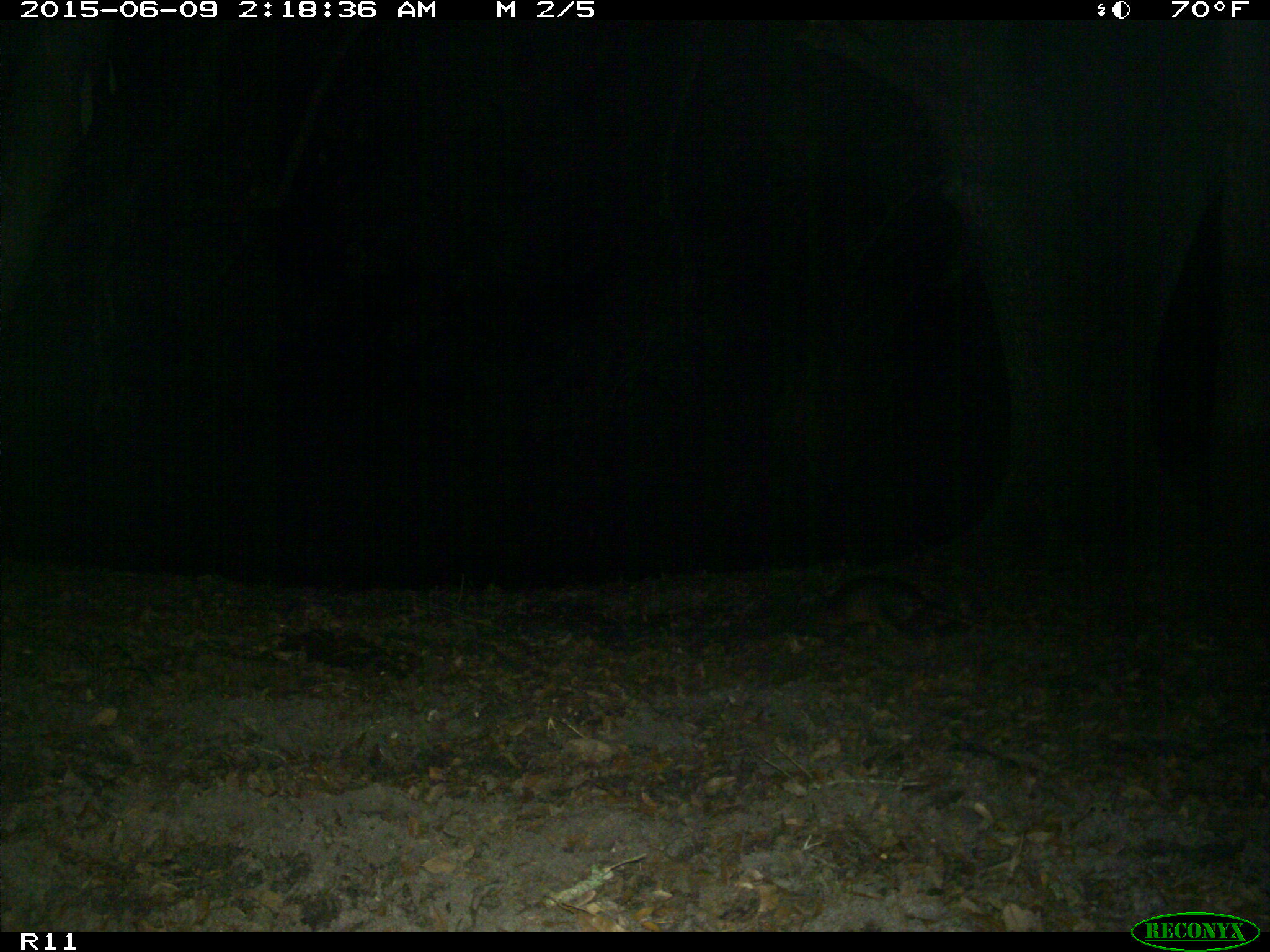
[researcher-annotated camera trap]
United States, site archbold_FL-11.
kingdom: Animalia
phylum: Chordata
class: Mammalia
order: Cingulata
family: Dasypodidae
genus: Dasypus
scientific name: Dasypus novemcinctus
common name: nine-banded armadillo